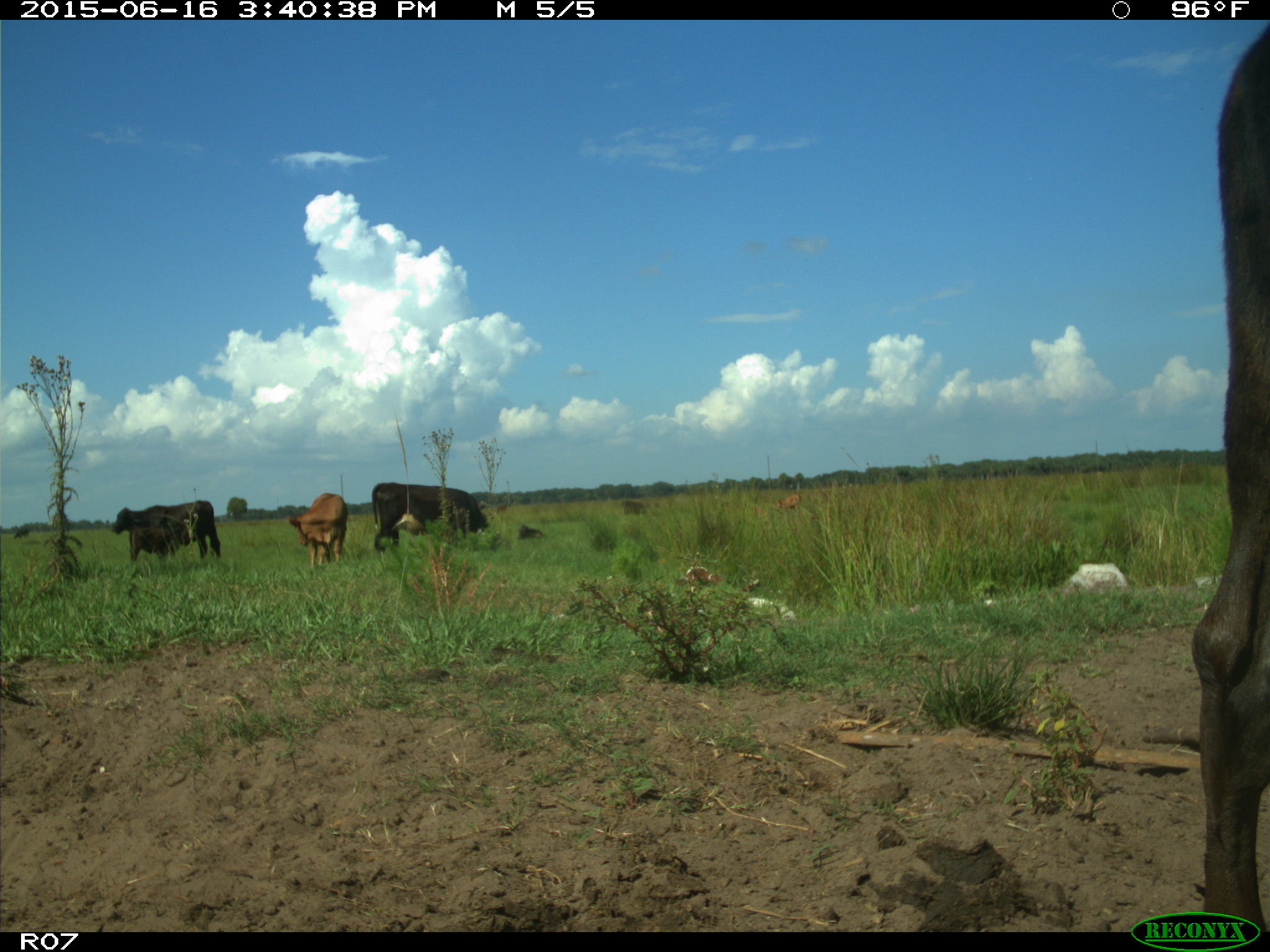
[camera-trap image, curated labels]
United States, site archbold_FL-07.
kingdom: Animalia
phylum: Chordata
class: Mammalia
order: Artiodactyla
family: Bovidae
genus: Bos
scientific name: Bos taurus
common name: domestic cow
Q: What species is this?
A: Bos taurus (domestic cow).